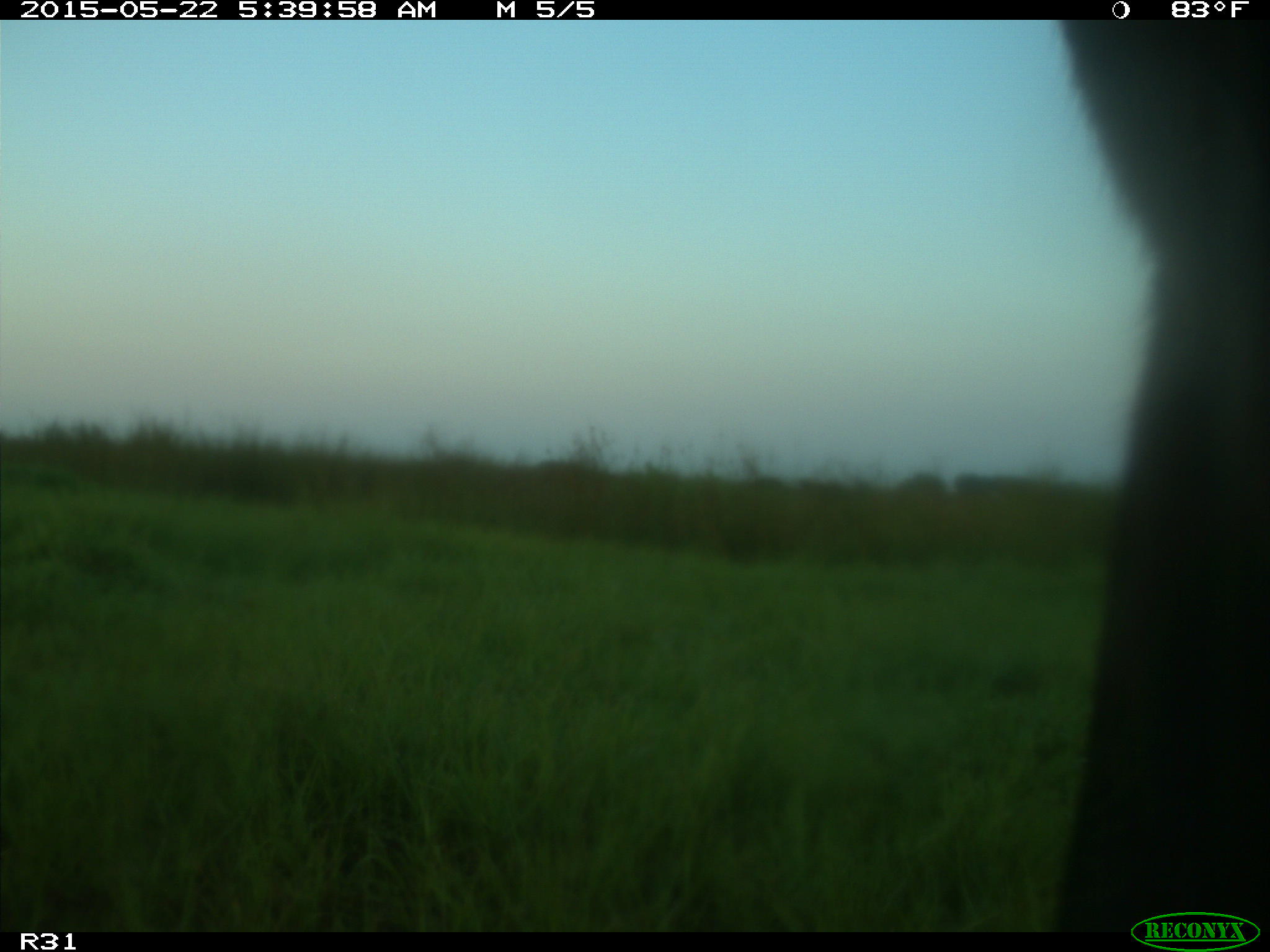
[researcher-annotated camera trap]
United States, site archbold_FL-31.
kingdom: Animalia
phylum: Chordata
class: Mammalia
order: Artiodactyla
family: Bovidae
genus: Bos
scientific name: Bos taurus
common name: domestic cow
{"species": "Bos taurus (domestic cow)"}